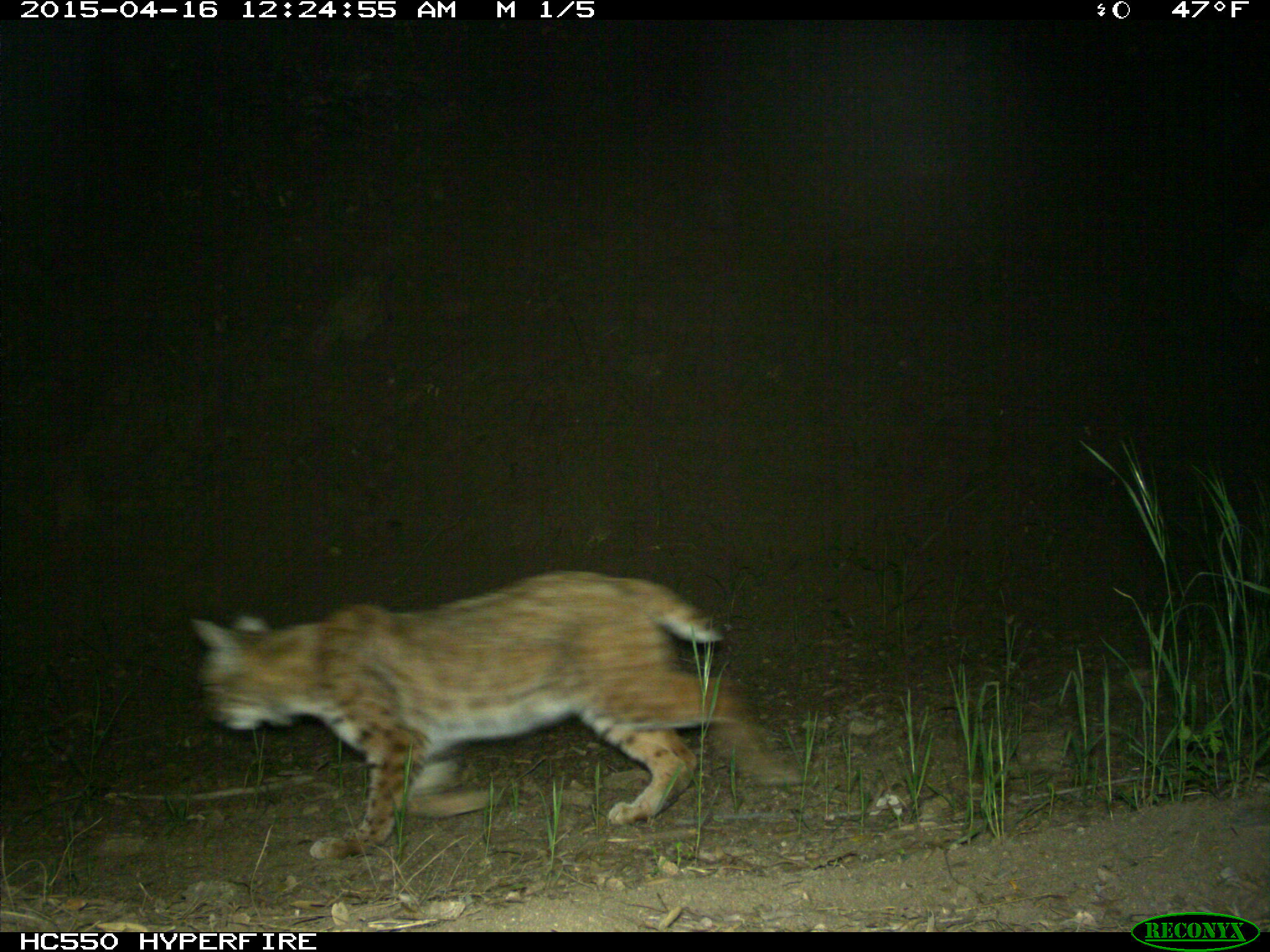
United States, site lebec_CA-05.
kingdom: Animalia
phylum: Chordata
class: Mammalia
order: Carnivora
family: Felidae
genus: Lynx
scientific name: Lynx rufus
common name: bobcat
Lynx rufus (bobcat).